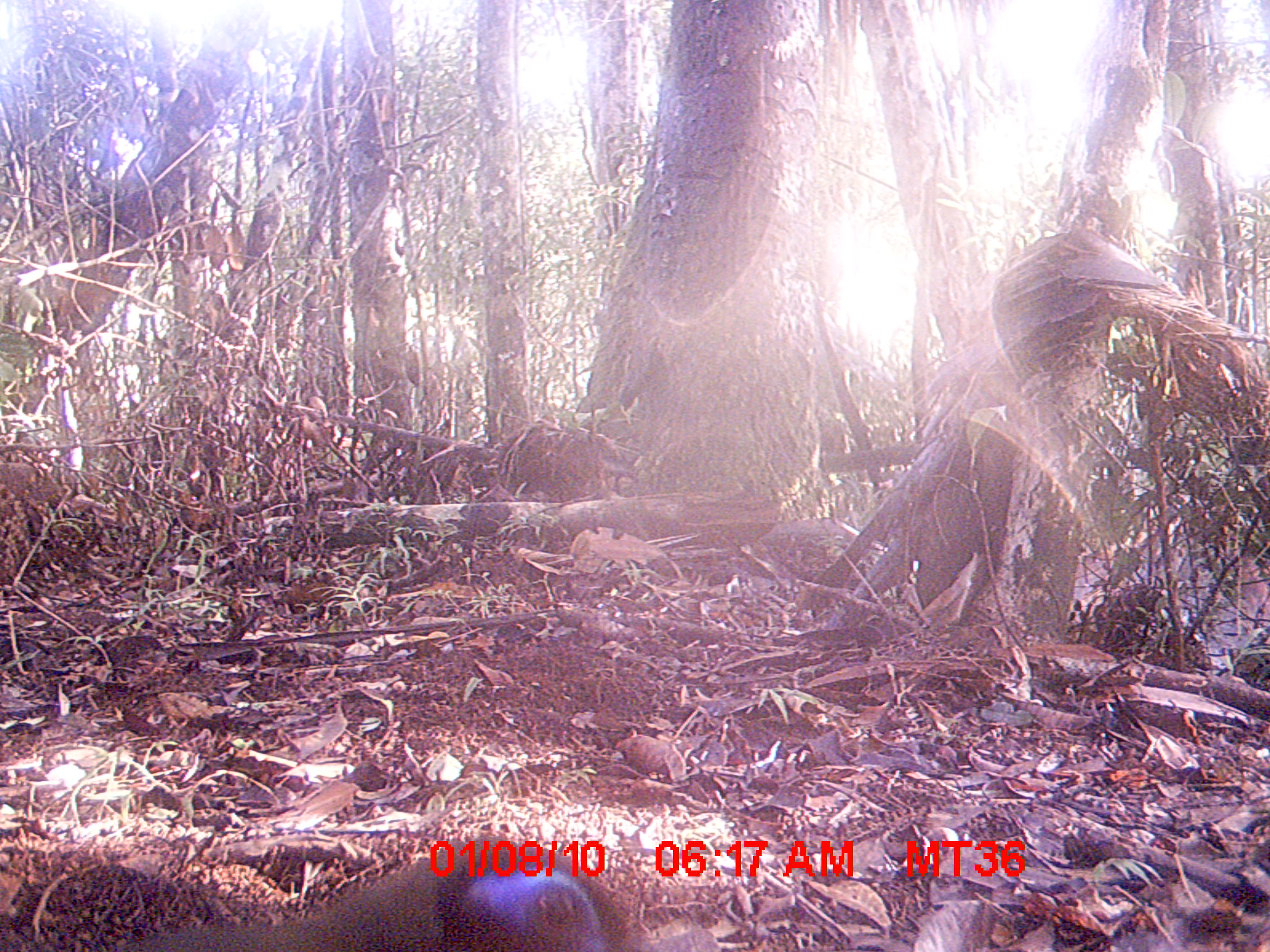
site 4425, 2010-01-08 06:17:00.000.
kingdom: Animalia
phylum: Chordata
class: Aves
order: Cuculiformes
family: Cuculidae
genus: Coua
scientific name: Coua serriana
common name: red-breasted coua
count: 1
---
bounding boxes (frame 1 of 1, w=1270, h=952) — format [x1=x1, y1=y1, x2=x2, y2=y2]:
coua serriana: [x1=96, y1=831, x2=635, y2=952]